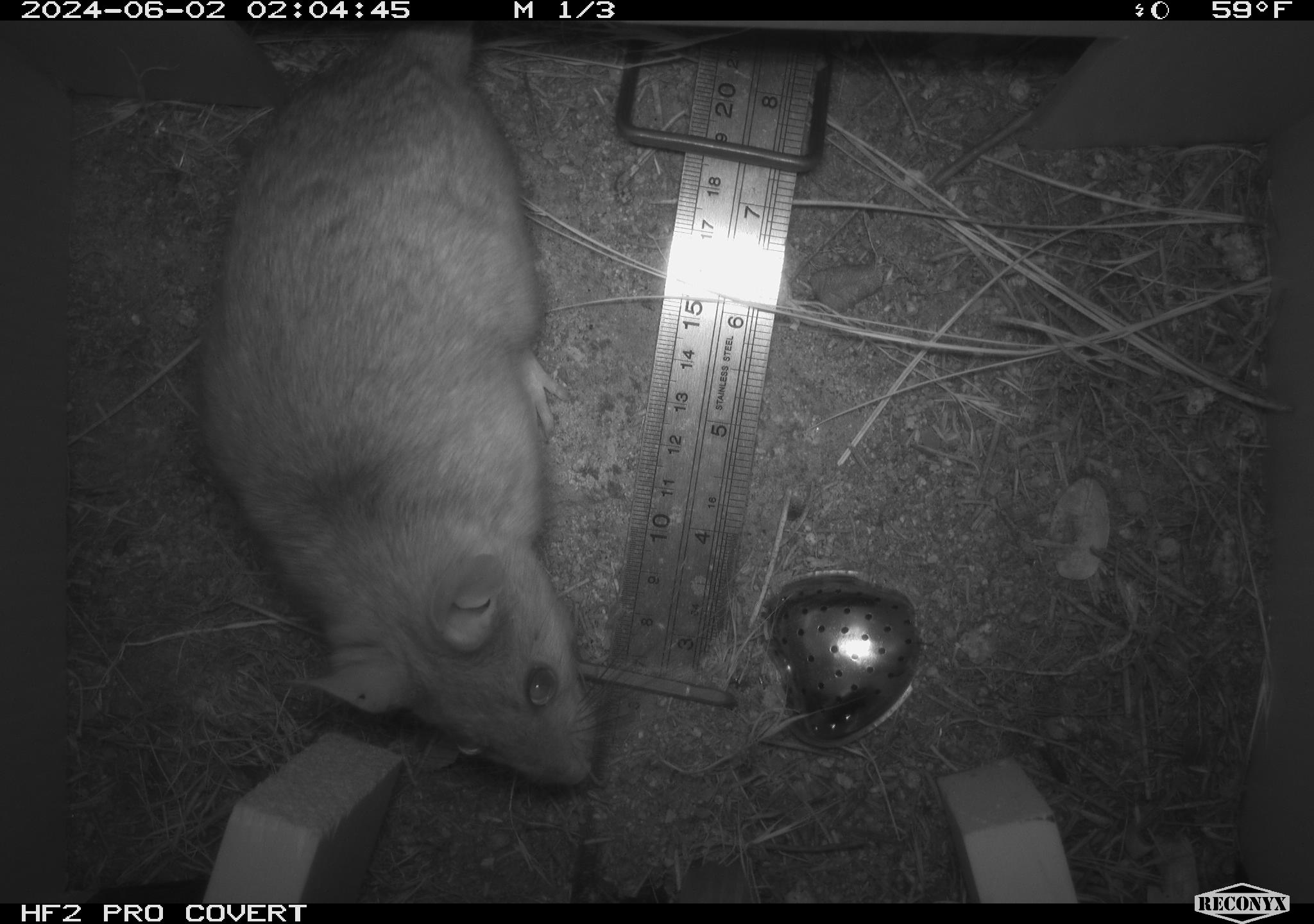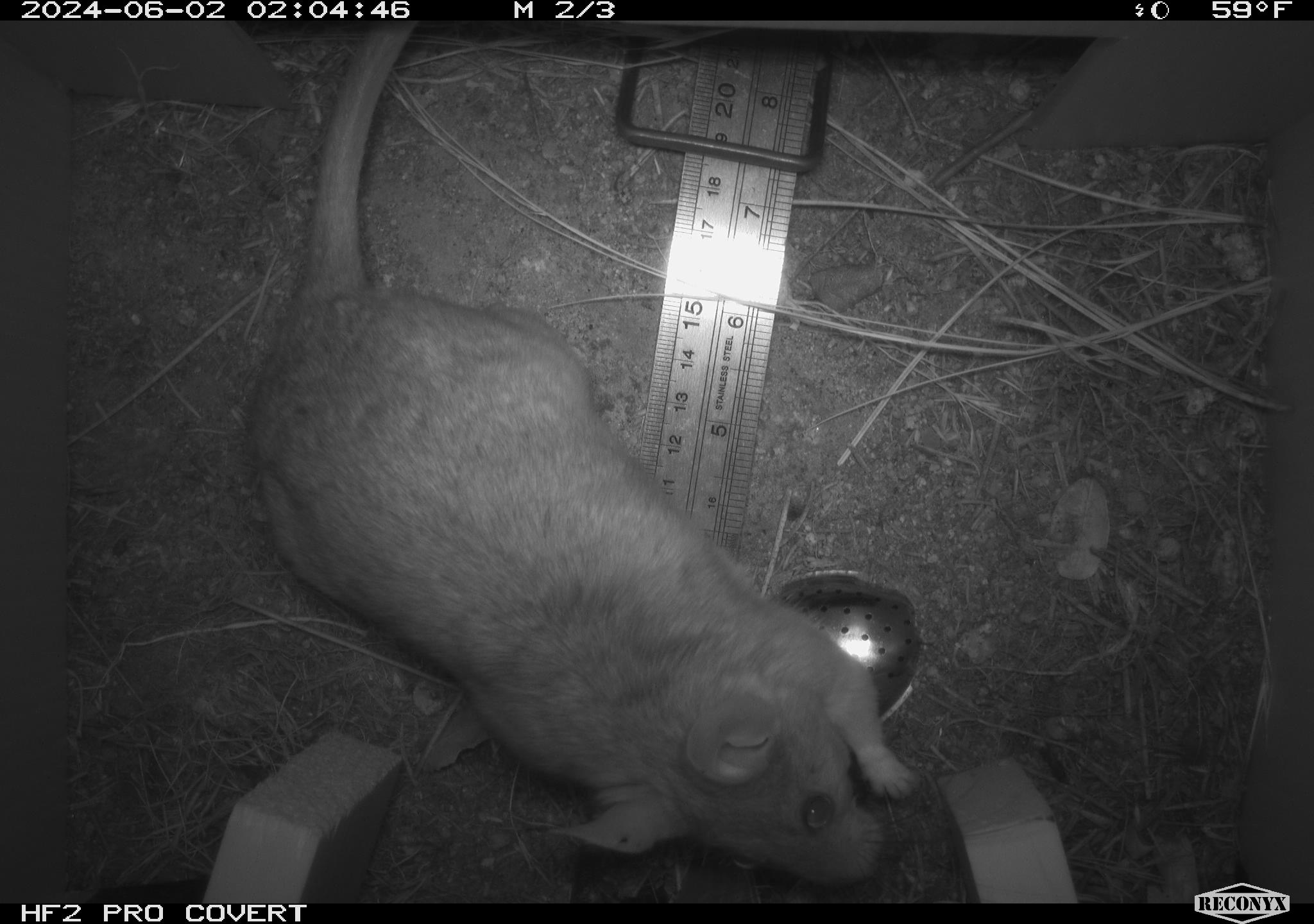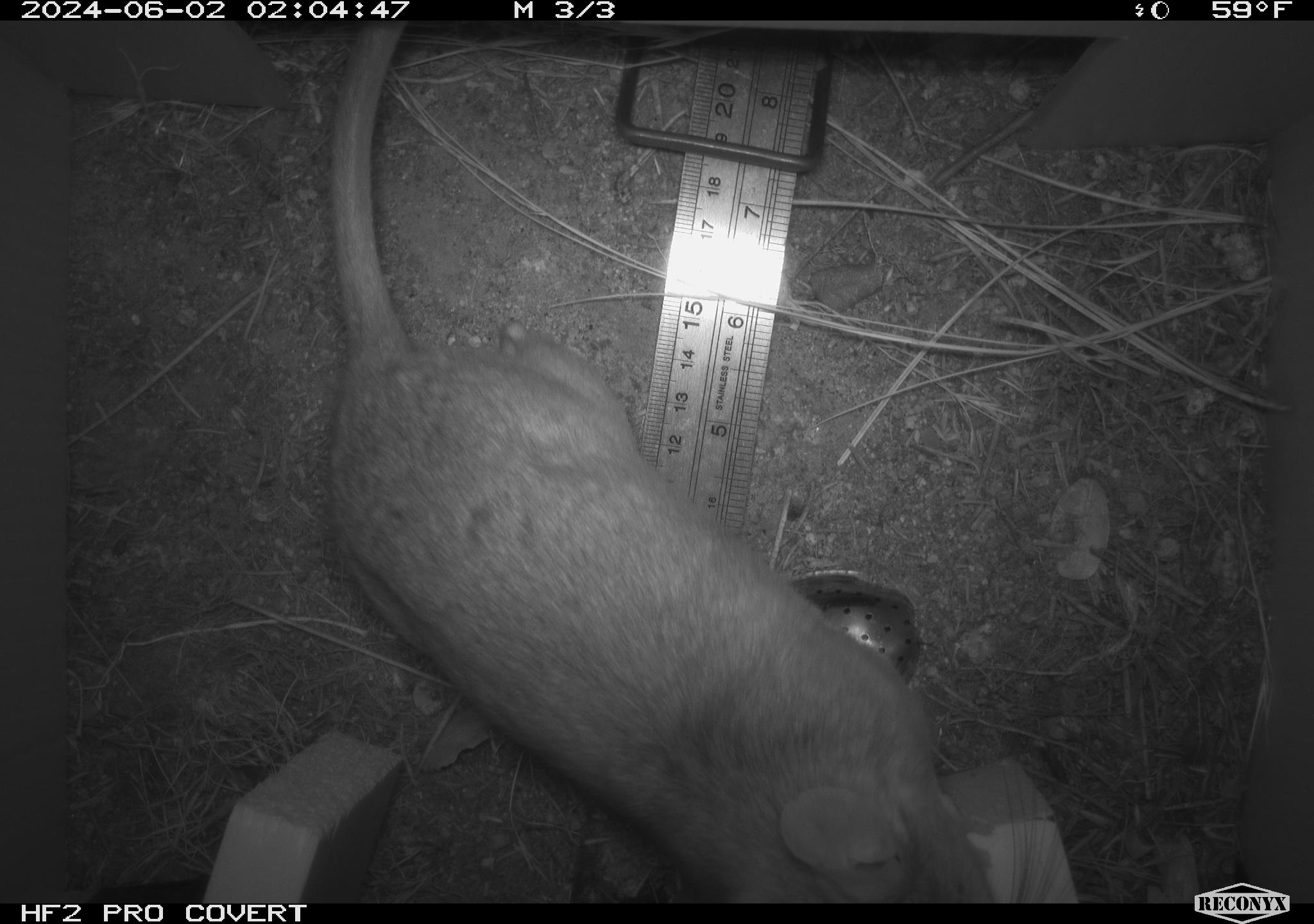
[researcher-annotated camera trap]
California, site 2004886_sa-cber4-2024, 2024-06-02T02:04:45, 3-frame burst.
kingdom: Animalia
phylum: Chordata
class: Mammalia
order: Rodentia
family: Cricetidae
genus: Neotoma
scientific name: Neotoma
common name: pack rat or woodrat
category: neotoma species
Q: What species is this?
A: Neotoma species (pack rat or woodrat) (Neotoma).